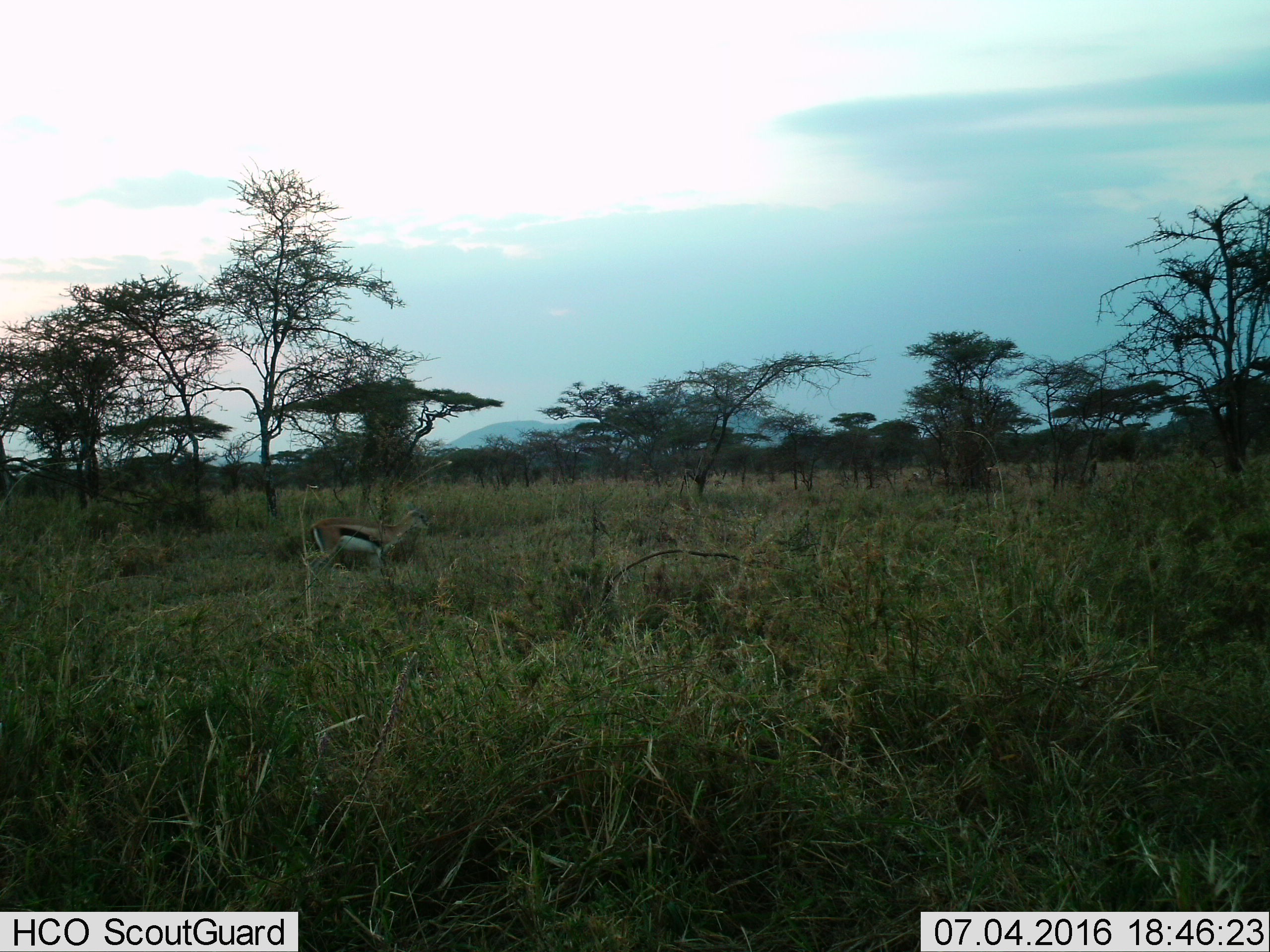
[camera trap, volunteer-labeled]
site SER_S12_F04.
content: unidentified animal